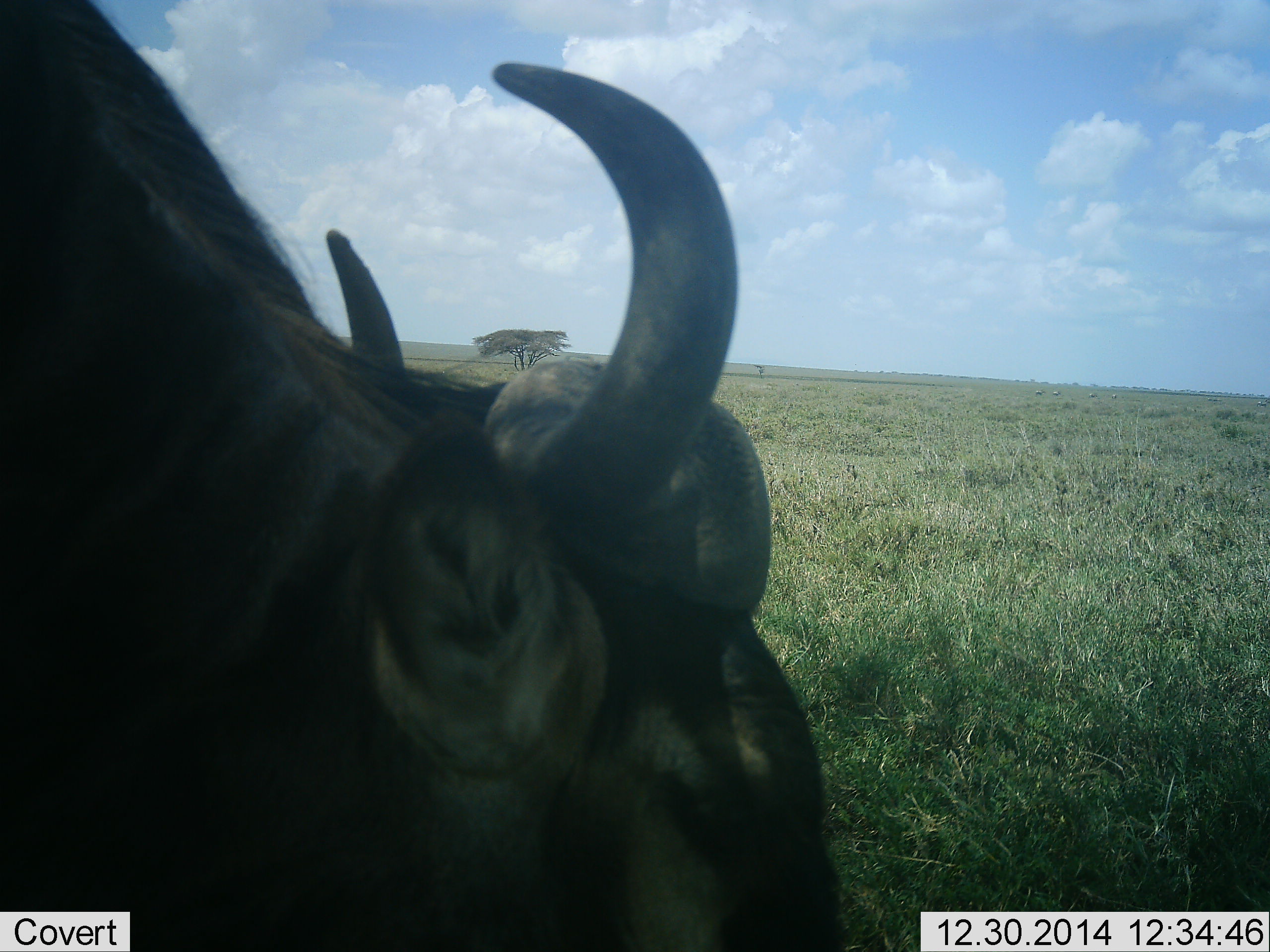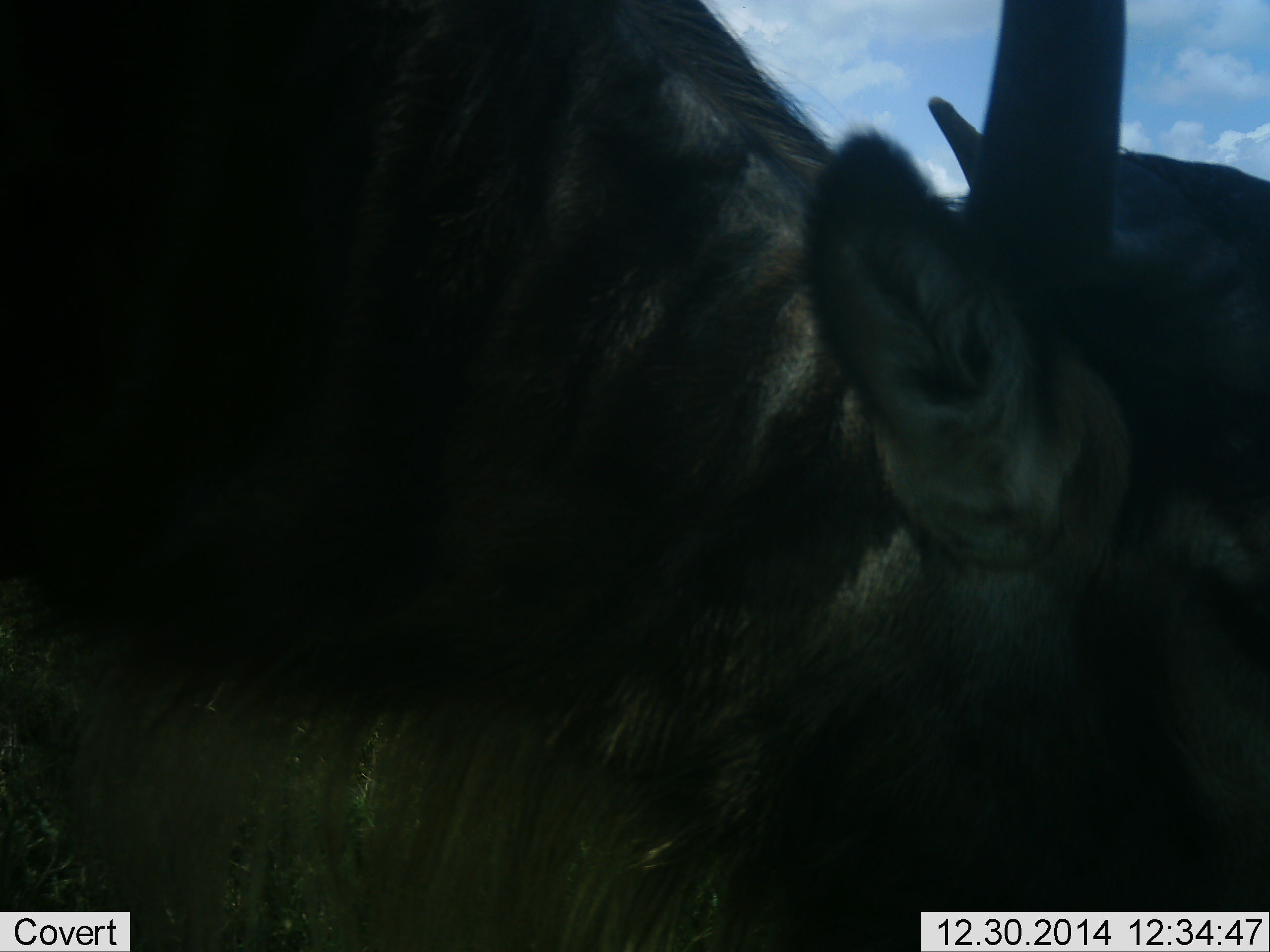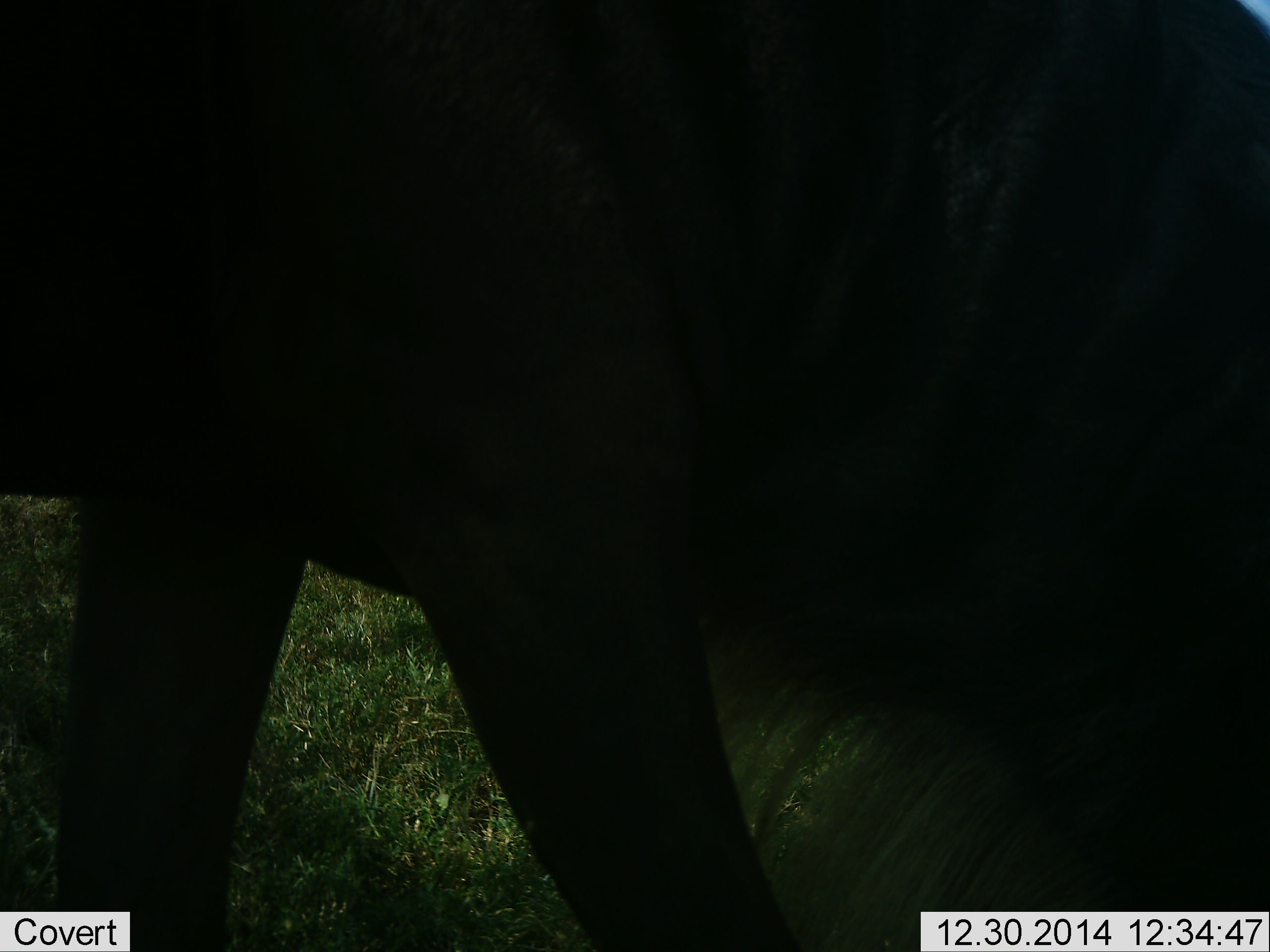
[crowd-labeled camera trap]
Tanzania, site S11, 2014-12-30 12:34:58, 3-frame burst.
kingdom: Animalia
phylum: Chordata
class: Mammalia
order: Artiodactyla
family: Bovidae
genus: Connochaetes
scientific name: Connochaetes taurinus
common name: blue wildebeest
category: wildebeest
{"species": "wildebeest (blue wildebeest) (Connochaetes taurinus)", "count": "1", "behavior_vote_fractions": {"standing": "20%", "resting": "0%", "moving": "70%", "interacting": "0%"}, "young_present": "0%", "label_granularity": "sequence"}